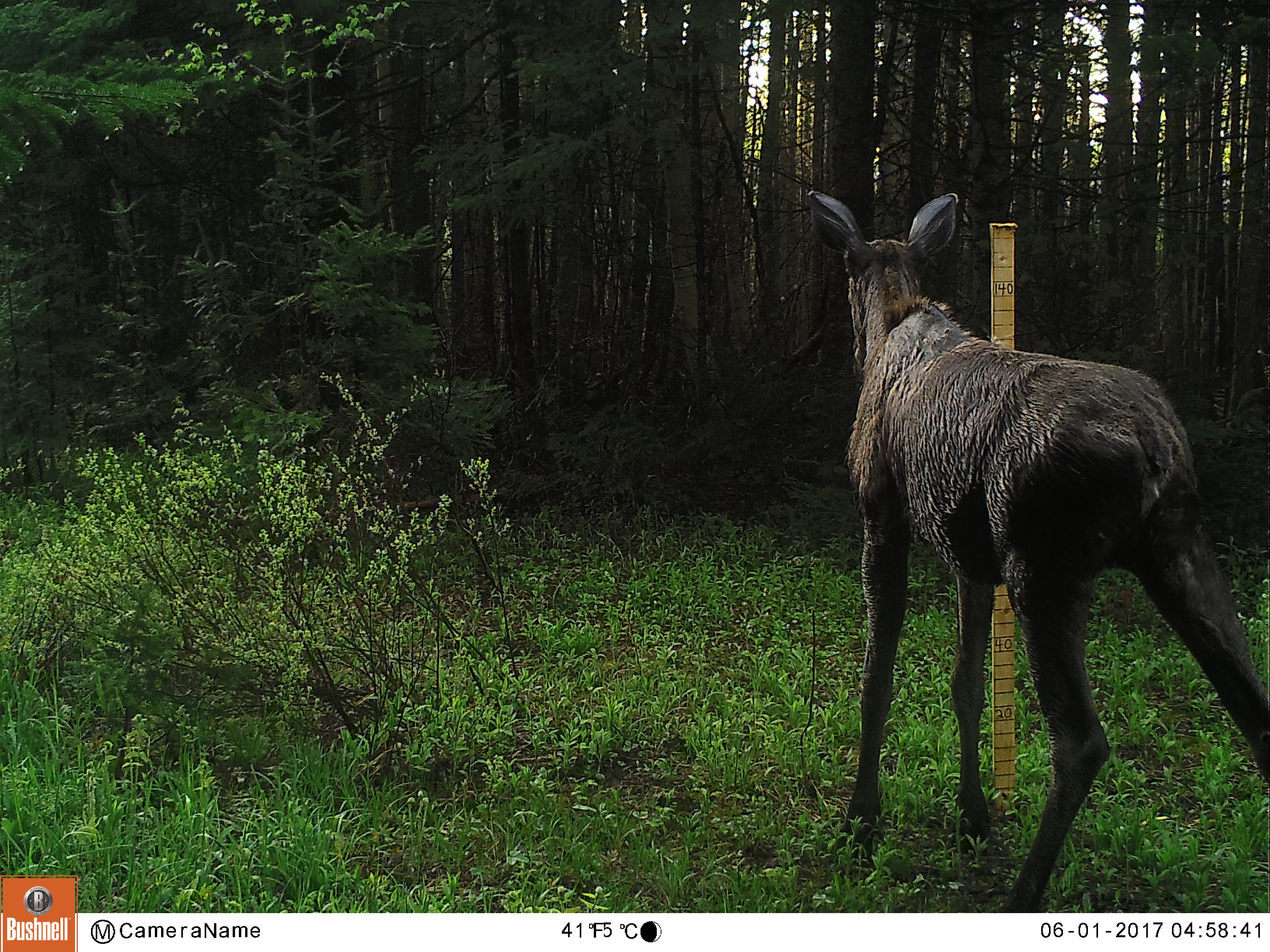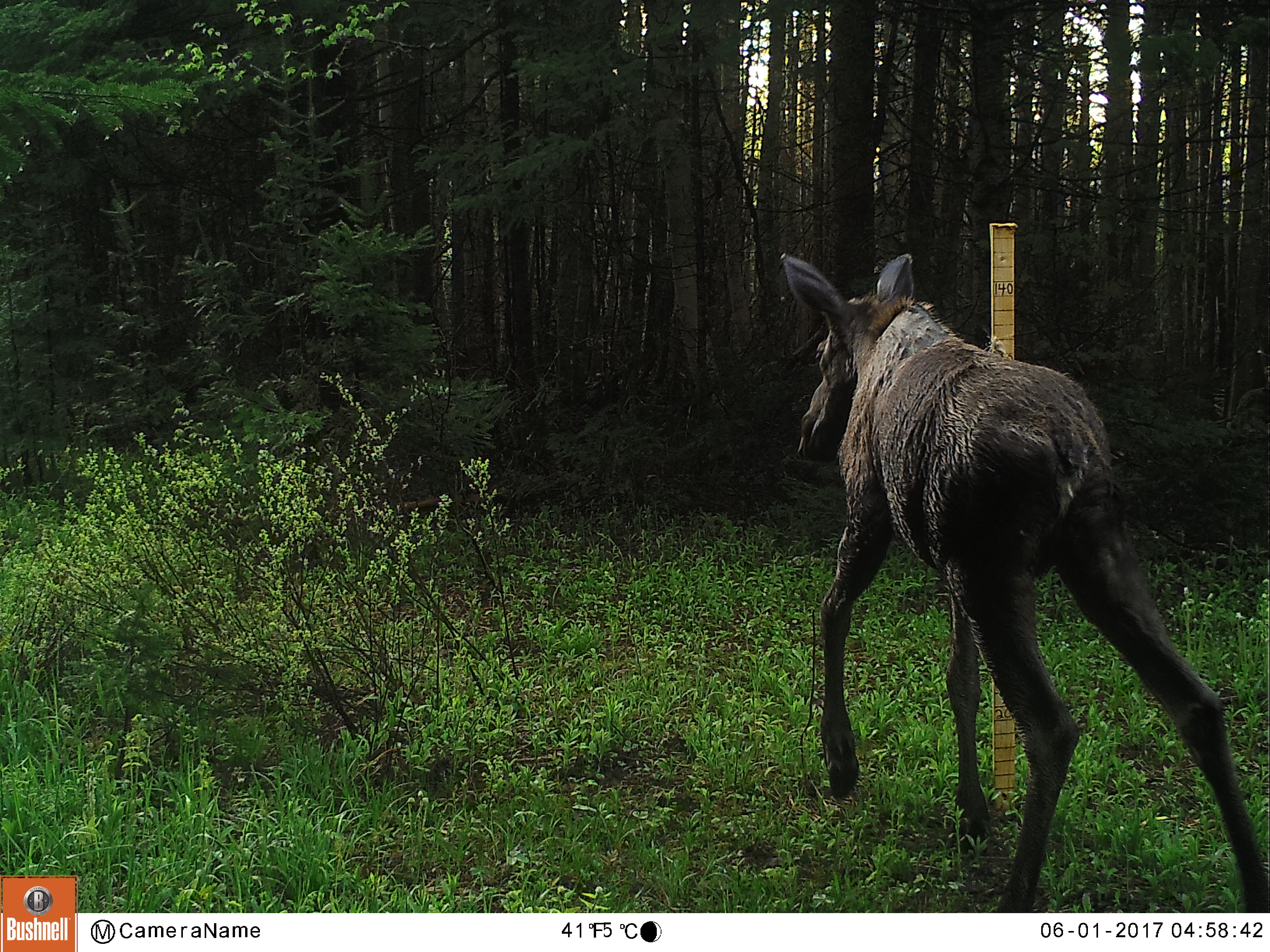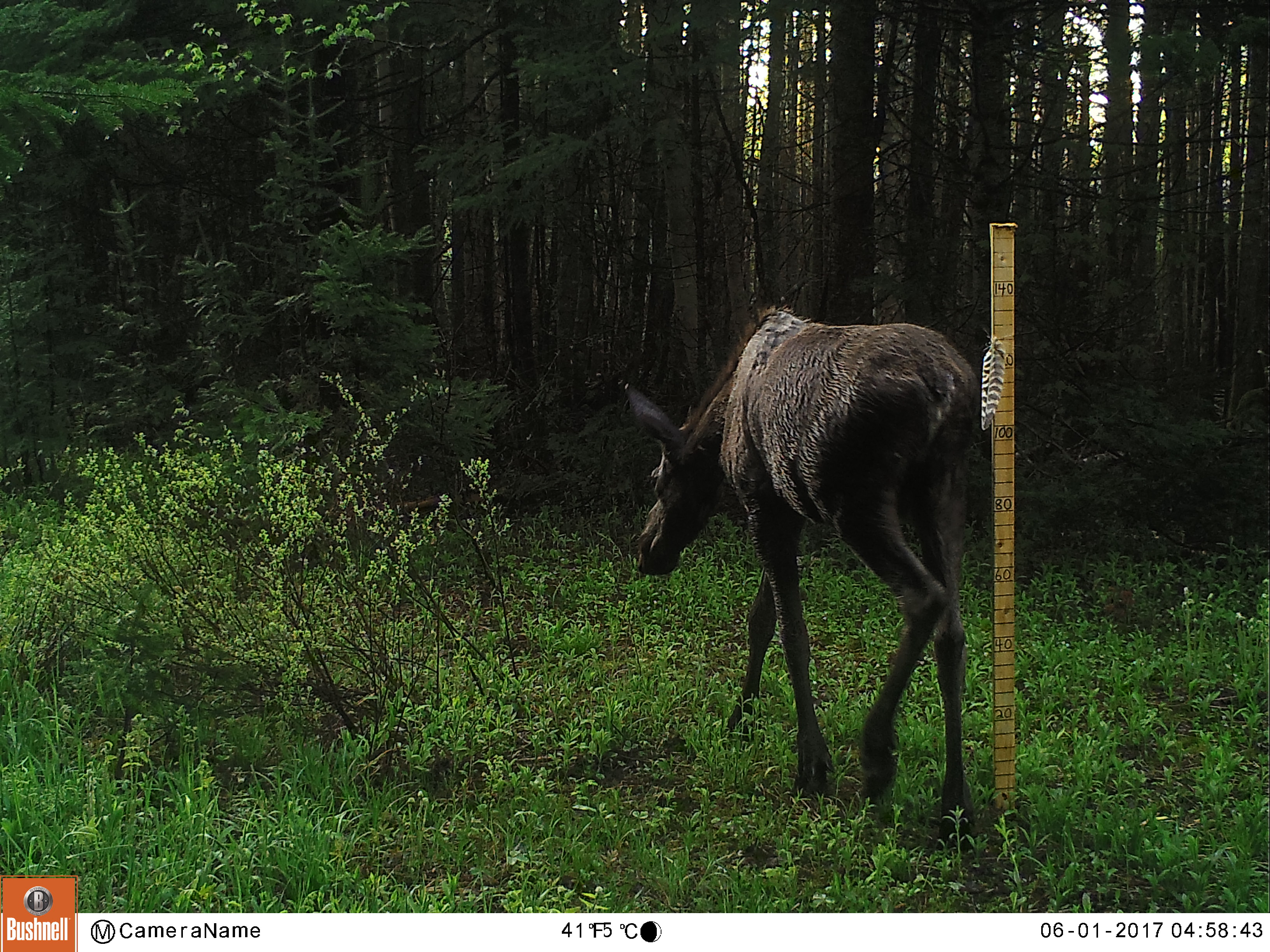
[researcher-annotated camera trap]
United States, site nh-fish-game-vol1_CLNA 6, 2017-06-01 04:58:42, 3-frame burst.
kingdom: Animalia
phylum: Chordata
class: Mammalia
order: Artiodactyla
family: Cervidae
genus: Alces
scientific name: Alces alces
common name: moose